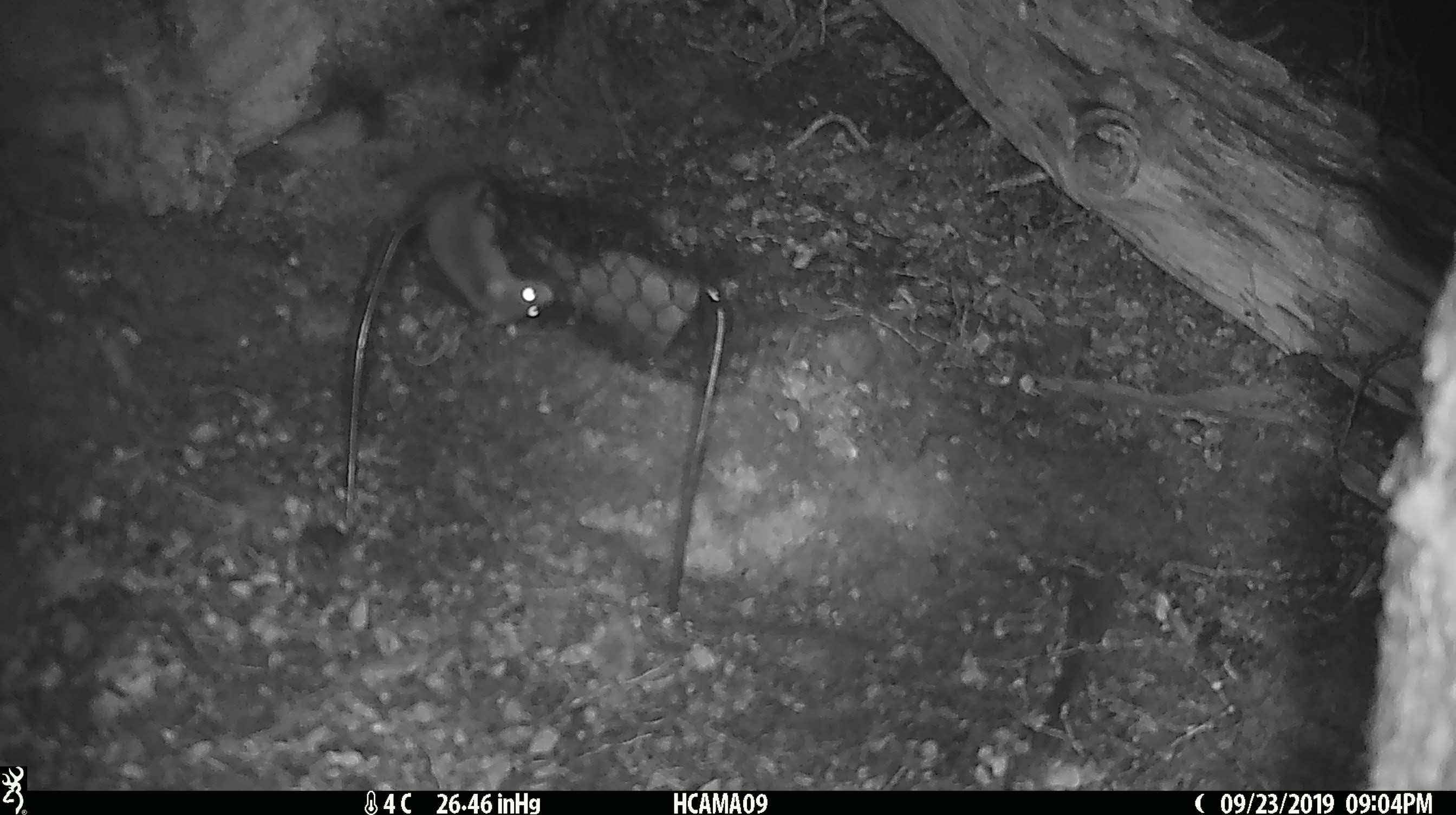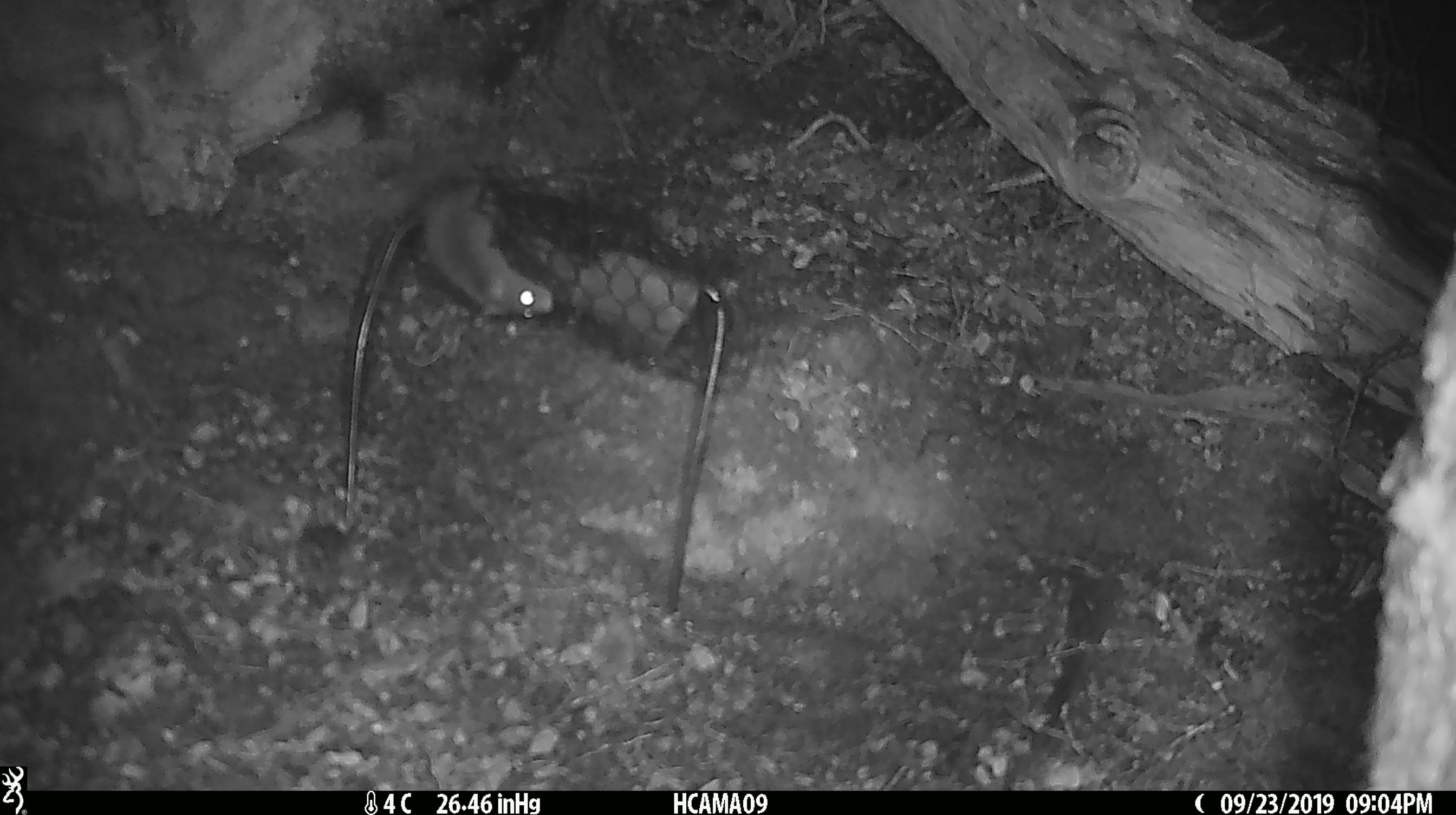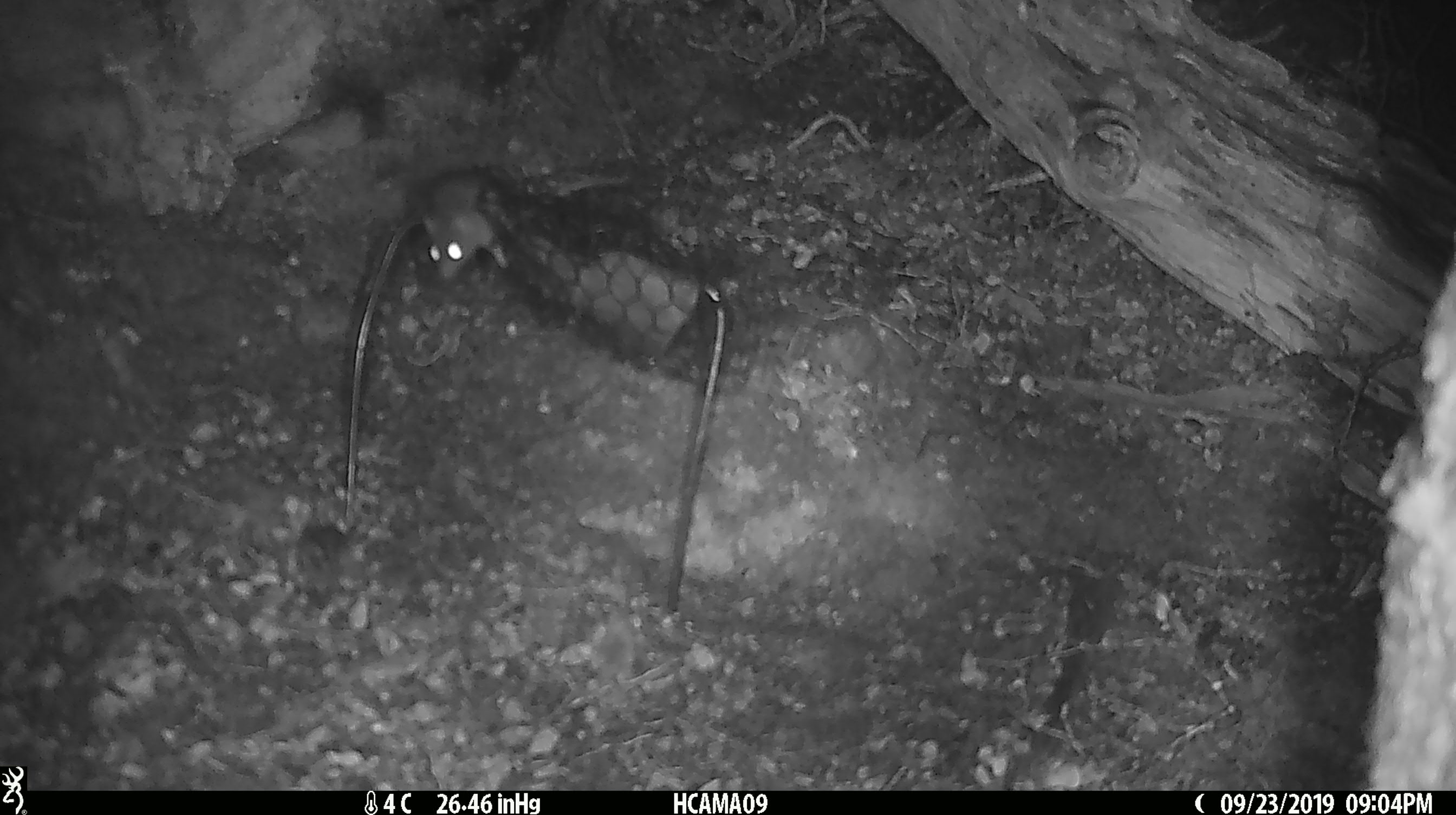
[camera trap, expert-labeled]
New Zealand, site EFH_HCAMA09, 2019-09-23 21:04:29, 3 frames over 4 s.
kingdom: Animalia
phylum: Chordata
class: Mammalia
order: Rodentia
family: Muridae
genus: Mus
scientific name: Mus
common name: mouse